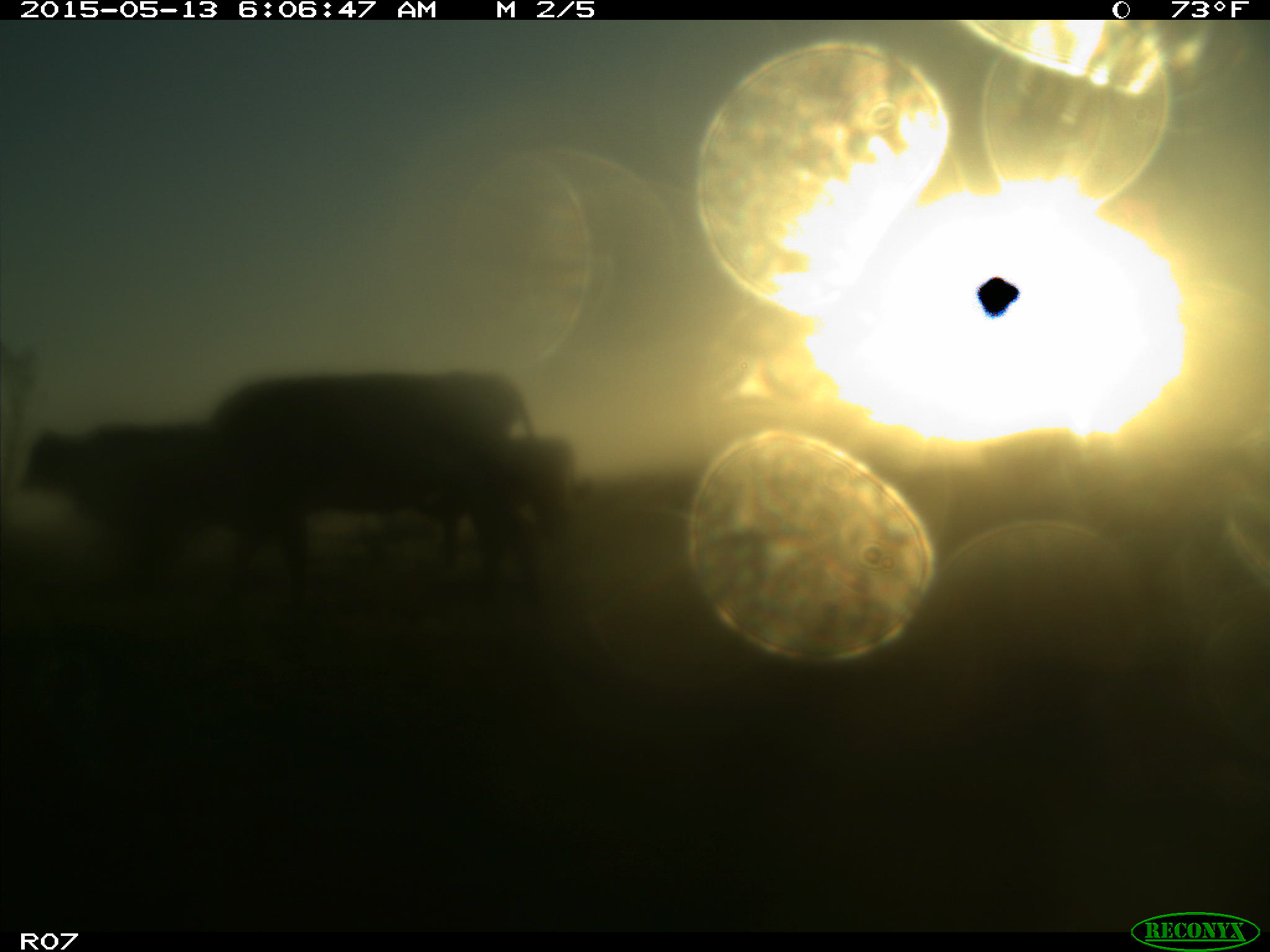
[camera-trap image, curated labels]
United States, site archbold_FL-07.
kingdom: Animalia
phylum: Chordata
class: Mammalia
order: Artiodactyla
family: Bovidae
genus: Bos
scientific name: Bos taurus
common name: domestic cow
Bos taurus (domestic cow).